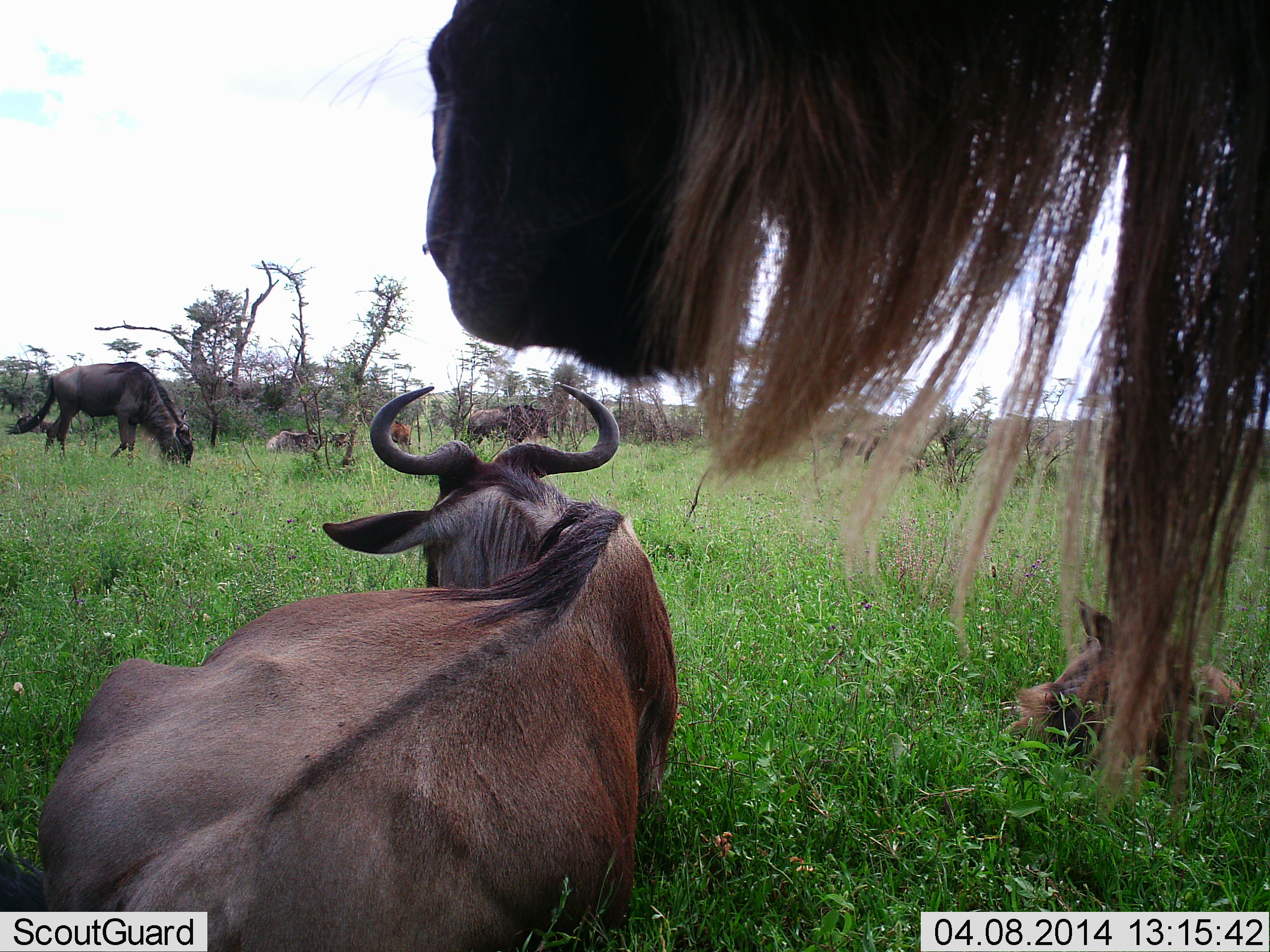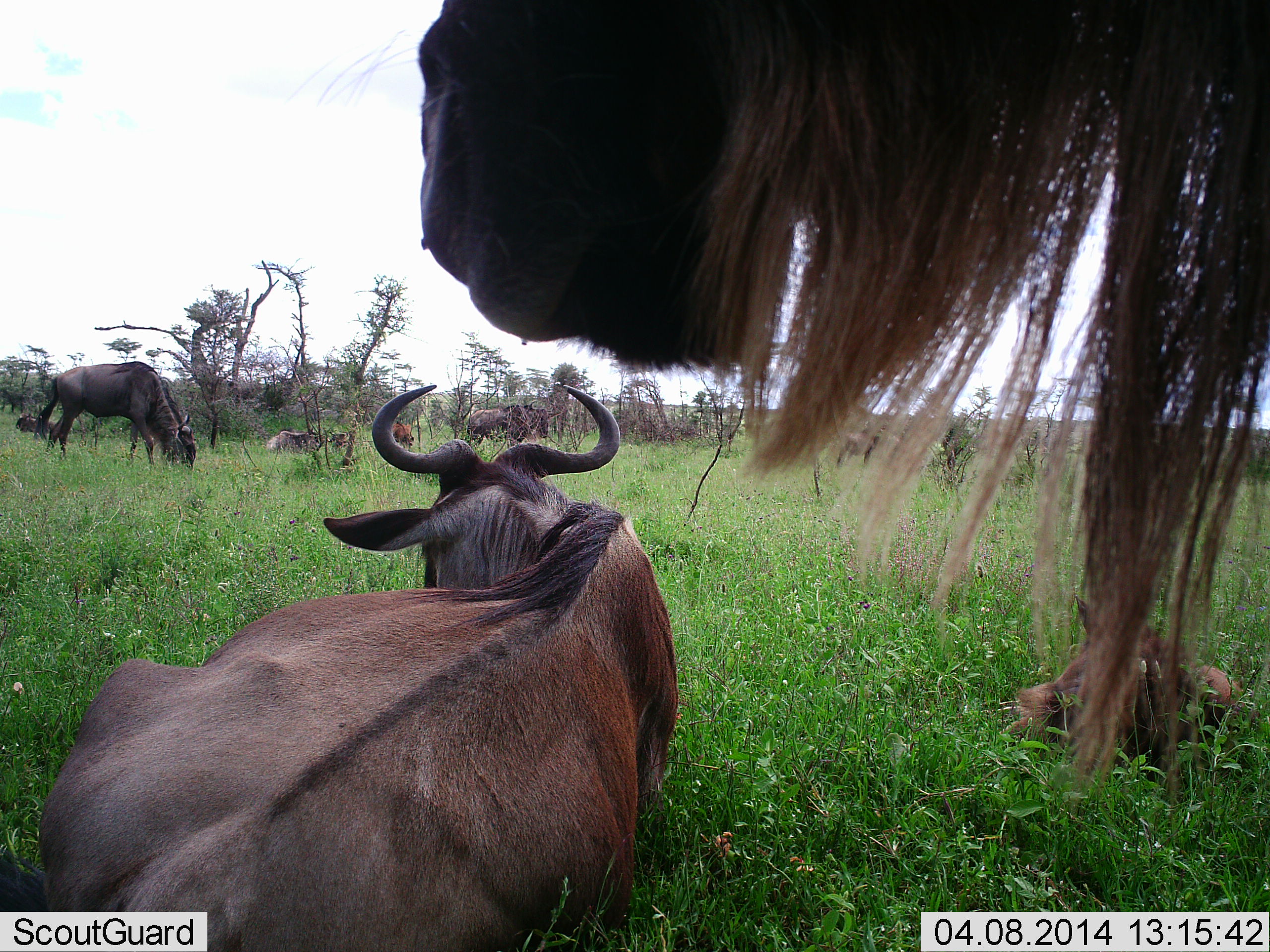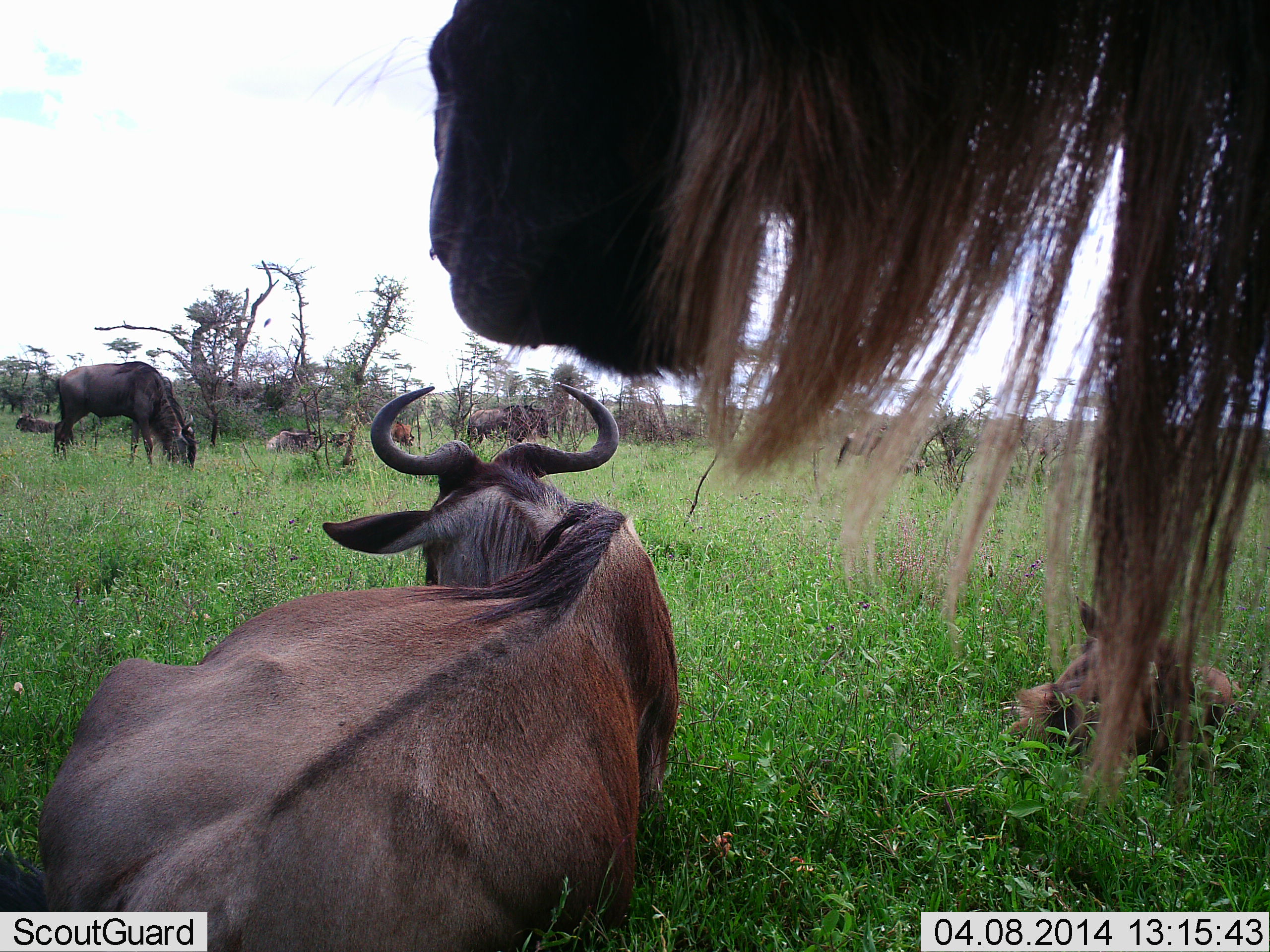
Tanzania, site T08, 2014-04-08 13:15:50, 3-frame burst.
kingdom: Animalia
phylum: Chordata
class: Mammalia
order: Artiodactyla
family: Bovidae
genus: Connochaetes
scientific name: Connochaetes taurinus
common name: blue wildebeest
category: wildebeest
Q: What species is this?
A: Wildebeest (blue wildebeest) (Connochaetes taurinus).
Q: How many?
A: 7.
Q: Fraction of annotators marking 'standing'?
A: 90%.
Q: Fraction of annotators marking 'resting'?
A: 100%.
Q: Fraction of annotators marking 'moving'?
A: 0%.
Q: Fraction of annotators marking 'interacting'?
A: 0%.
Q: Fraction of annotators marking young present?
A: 30%.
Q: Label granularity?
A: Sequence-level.